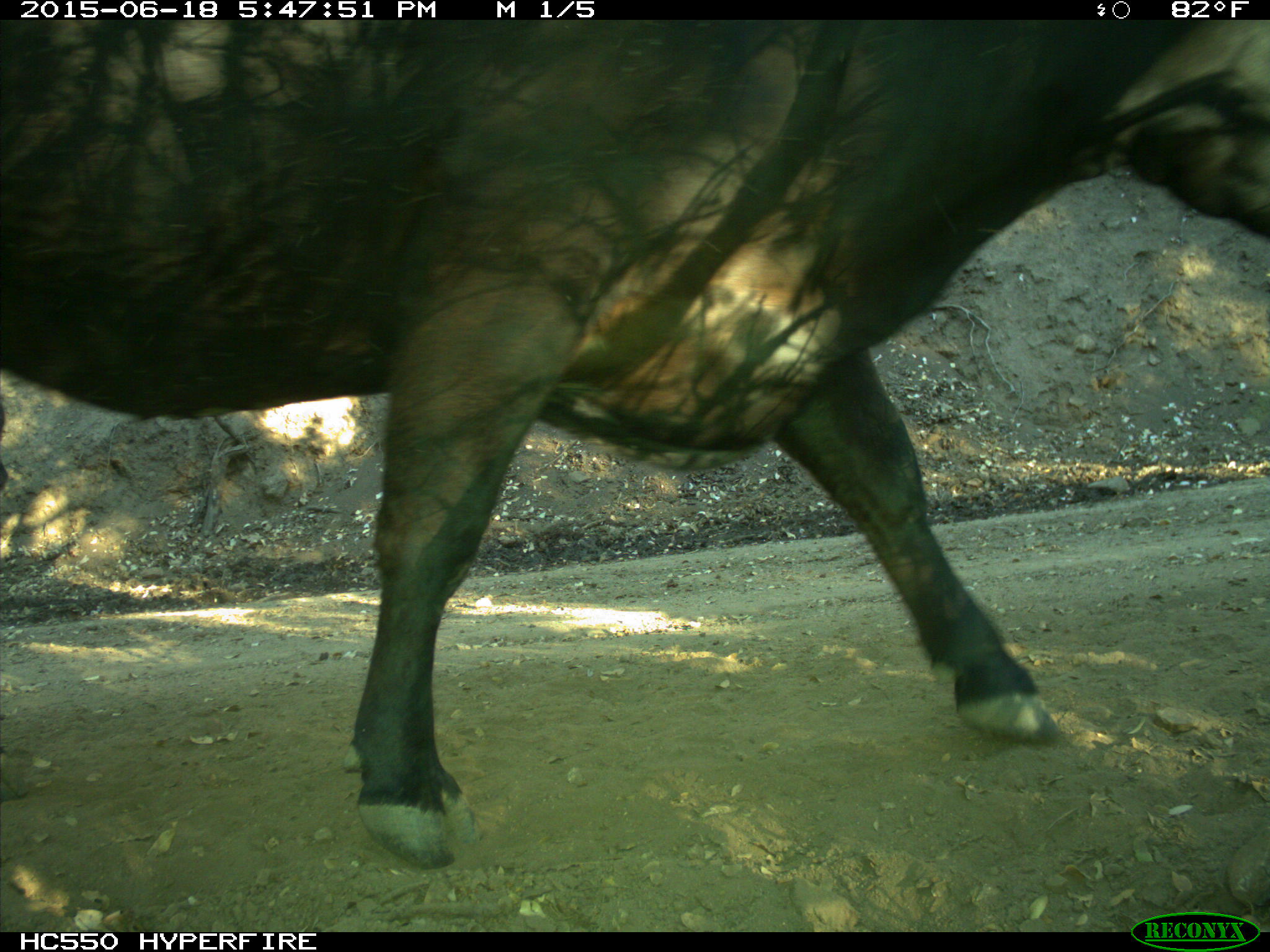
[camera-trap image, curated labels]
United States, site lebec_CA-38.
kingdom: Animalia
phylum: Chordata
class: Mammalia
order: Artiodactyla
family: Bovidae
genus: Bos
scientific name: Bos taurus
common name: domestic cow